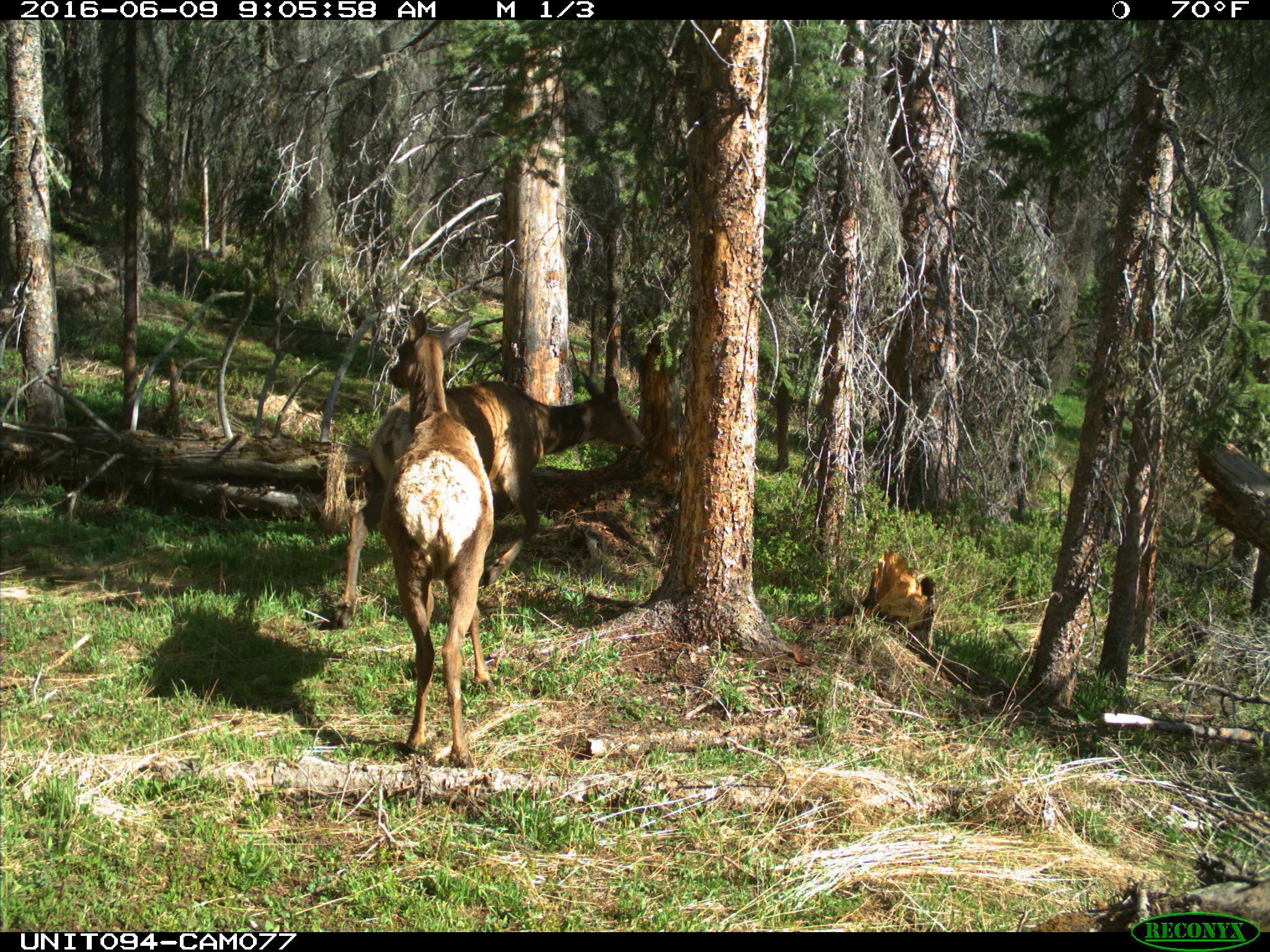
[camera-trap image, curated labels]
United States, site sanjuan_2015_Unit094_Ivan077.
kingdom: Animalia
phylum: Chordata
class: Mammalia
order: Artiodactyla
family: Cervidae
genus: Cervus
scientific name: Cervus elaphus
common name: red deer